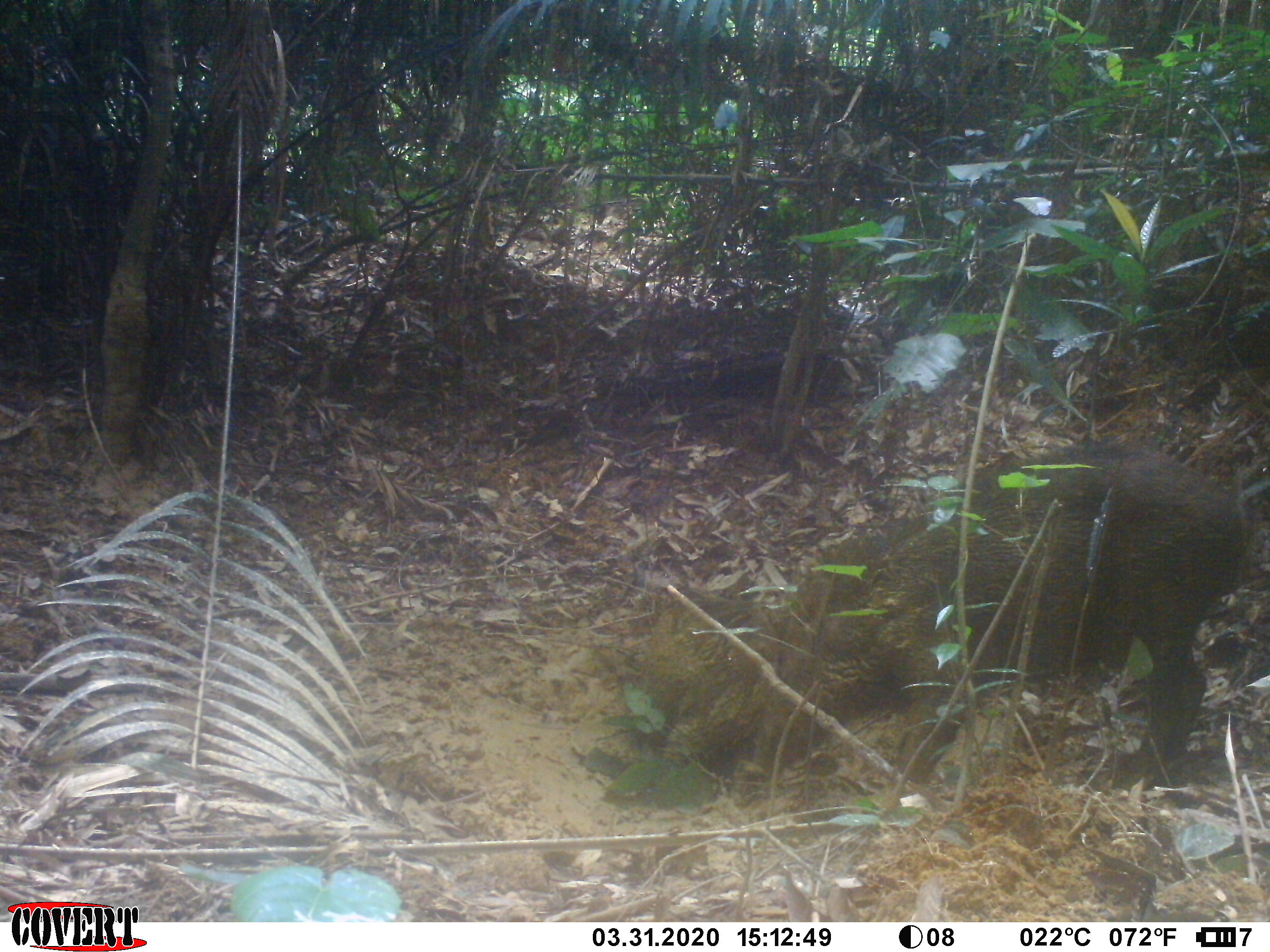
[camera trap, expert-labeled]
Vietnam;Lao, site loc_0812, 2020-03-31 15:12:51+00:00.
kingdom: Animalia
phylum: Chordata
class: Mammalia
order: Artiodactyla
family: Suidae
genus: Sus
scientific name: Sus scrofa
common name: eurasian wild pig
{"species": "eurasian wild pig (Sus scrofa)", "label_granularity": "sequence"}